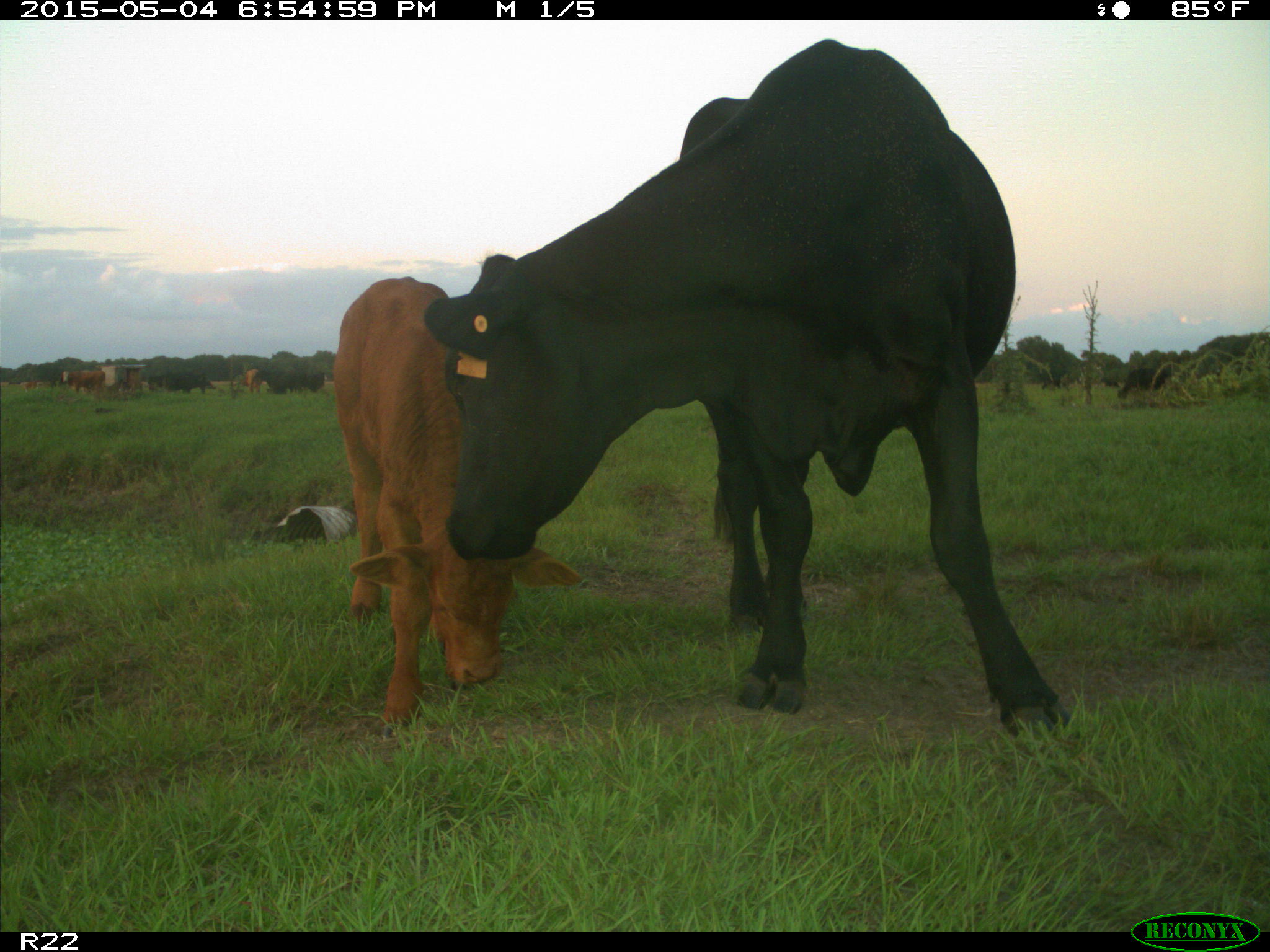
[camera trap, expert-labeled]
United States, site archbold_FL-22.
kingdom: Animalia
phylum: Chordata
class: Mammalia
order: Artiodactyla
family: Bovidae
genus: Bos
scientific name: Bos taurus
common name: domestic cow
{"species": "Bos taurus (domestic cow)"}